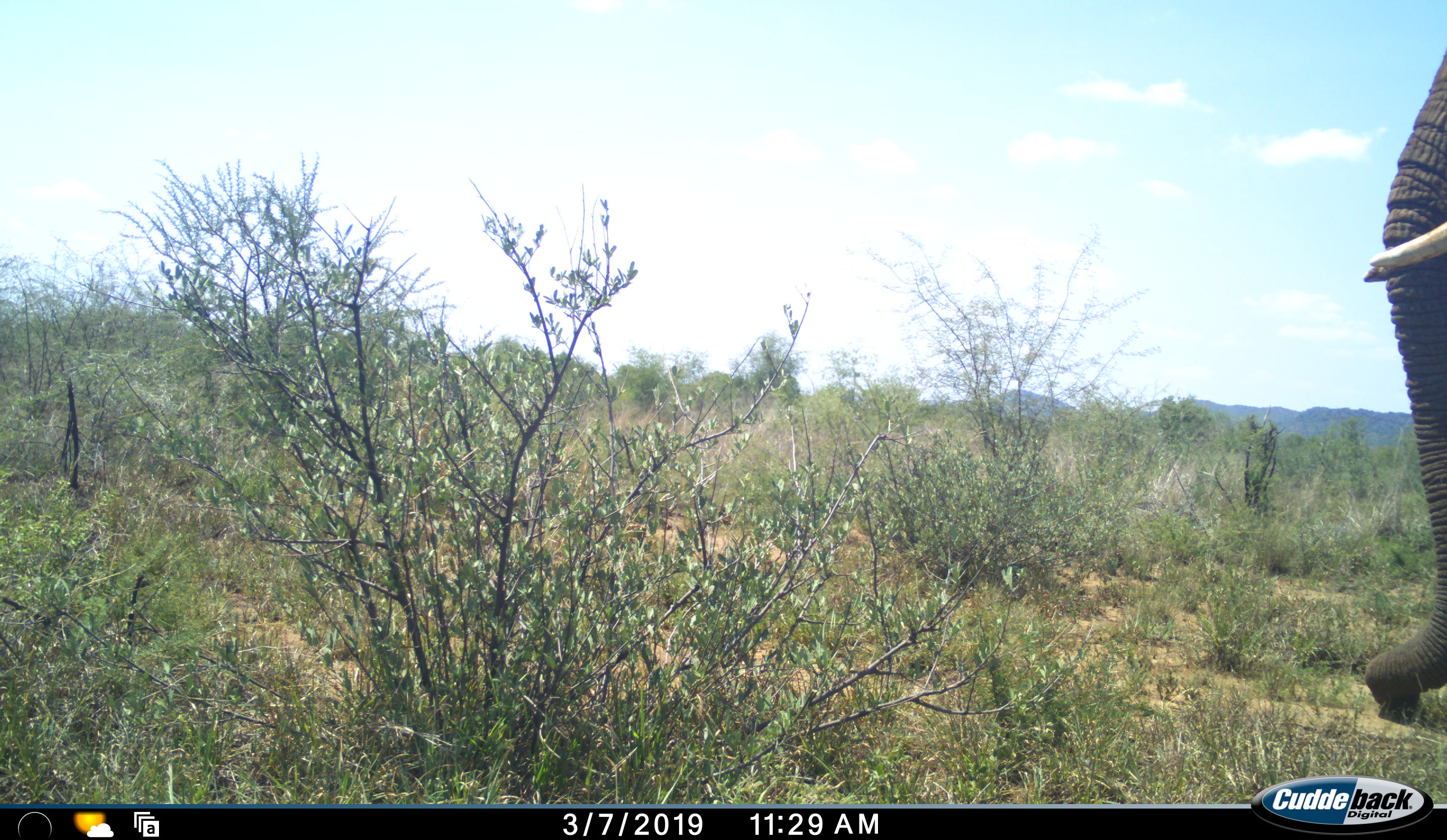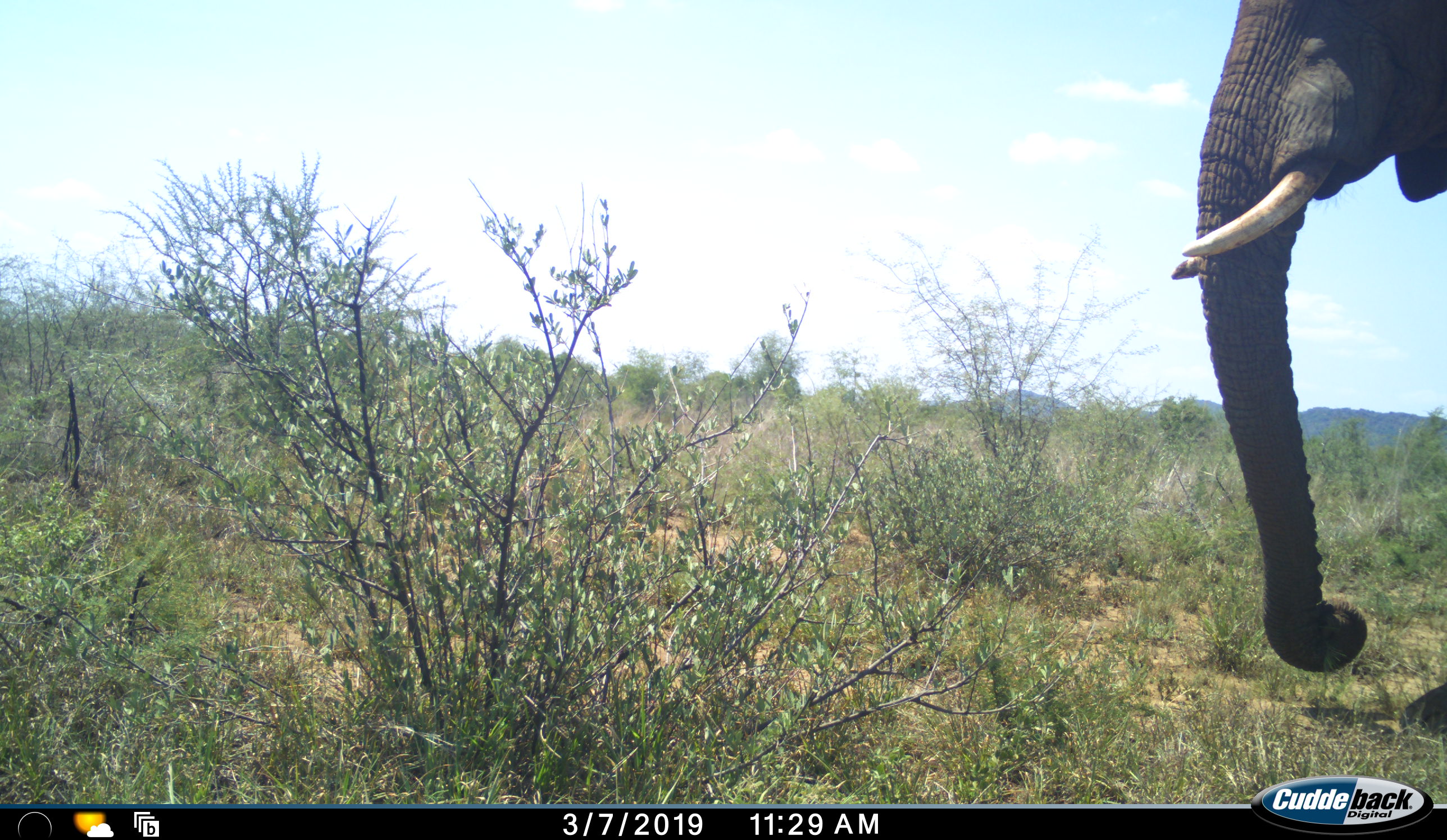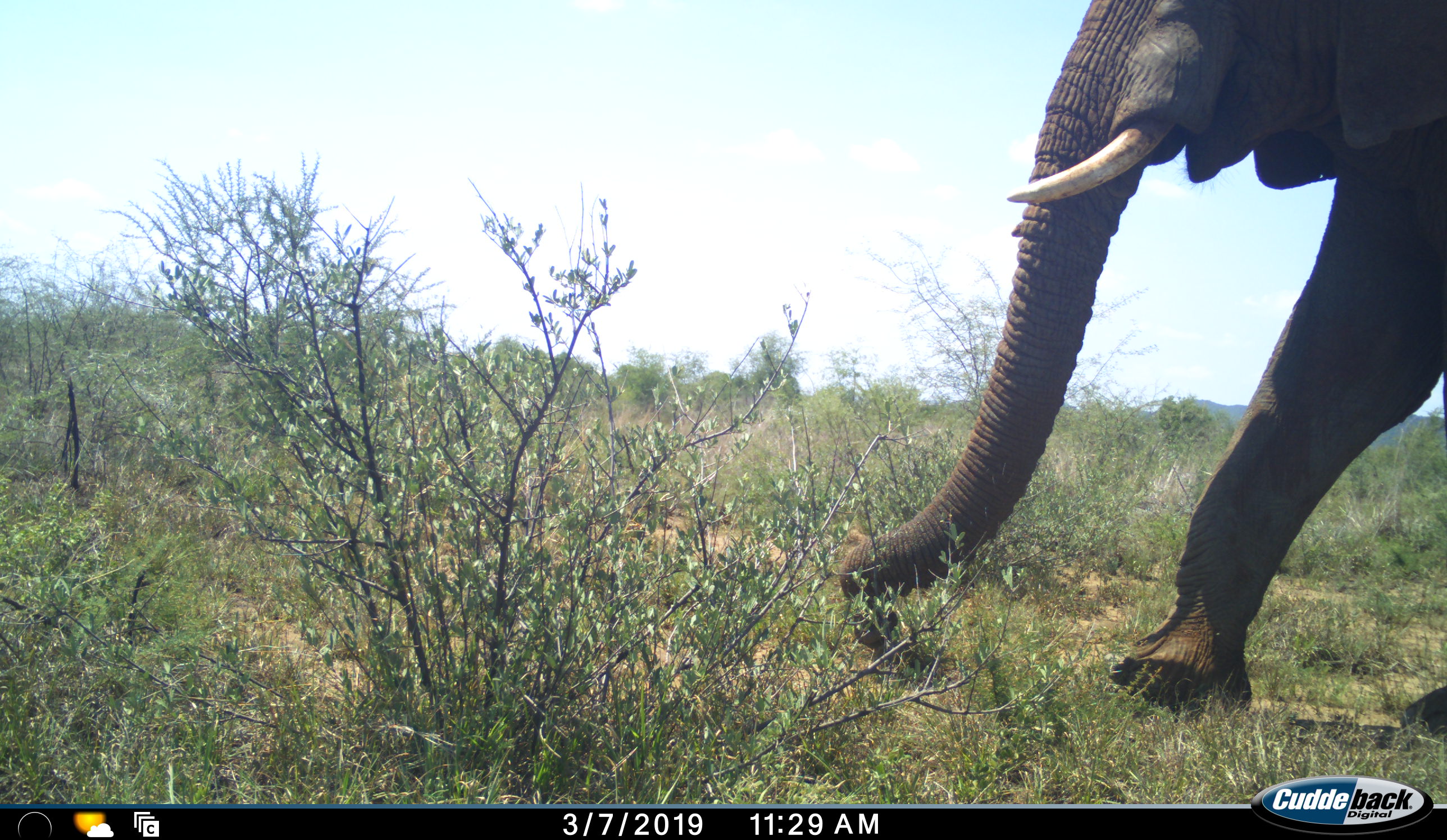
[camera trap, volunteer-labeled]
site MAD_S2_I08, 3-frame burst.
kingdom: Animalia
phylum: Chordata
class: Mammalia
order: Proboscidea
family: Elephantidae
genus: Loxodonta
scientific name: Loxodonta africana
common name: african bush elephant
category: elephant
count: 1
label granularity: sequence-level